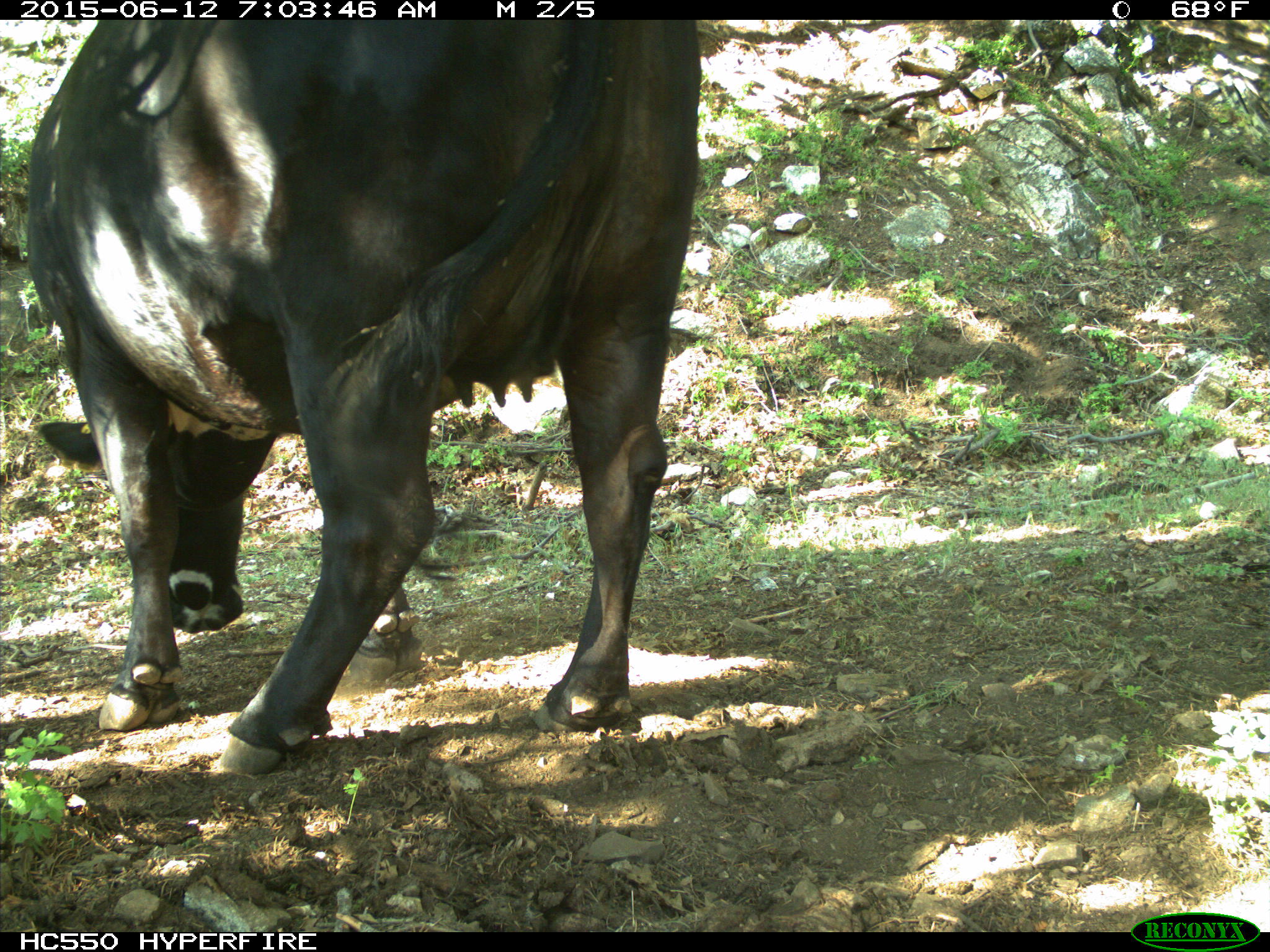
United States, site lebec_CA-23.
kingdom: Animalia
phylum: Chordata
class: Mammalia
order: Artiodactyla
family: Bovidae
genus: Bos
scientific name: Bos taurus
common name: domestic cow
Bos taurus (domestic cow).